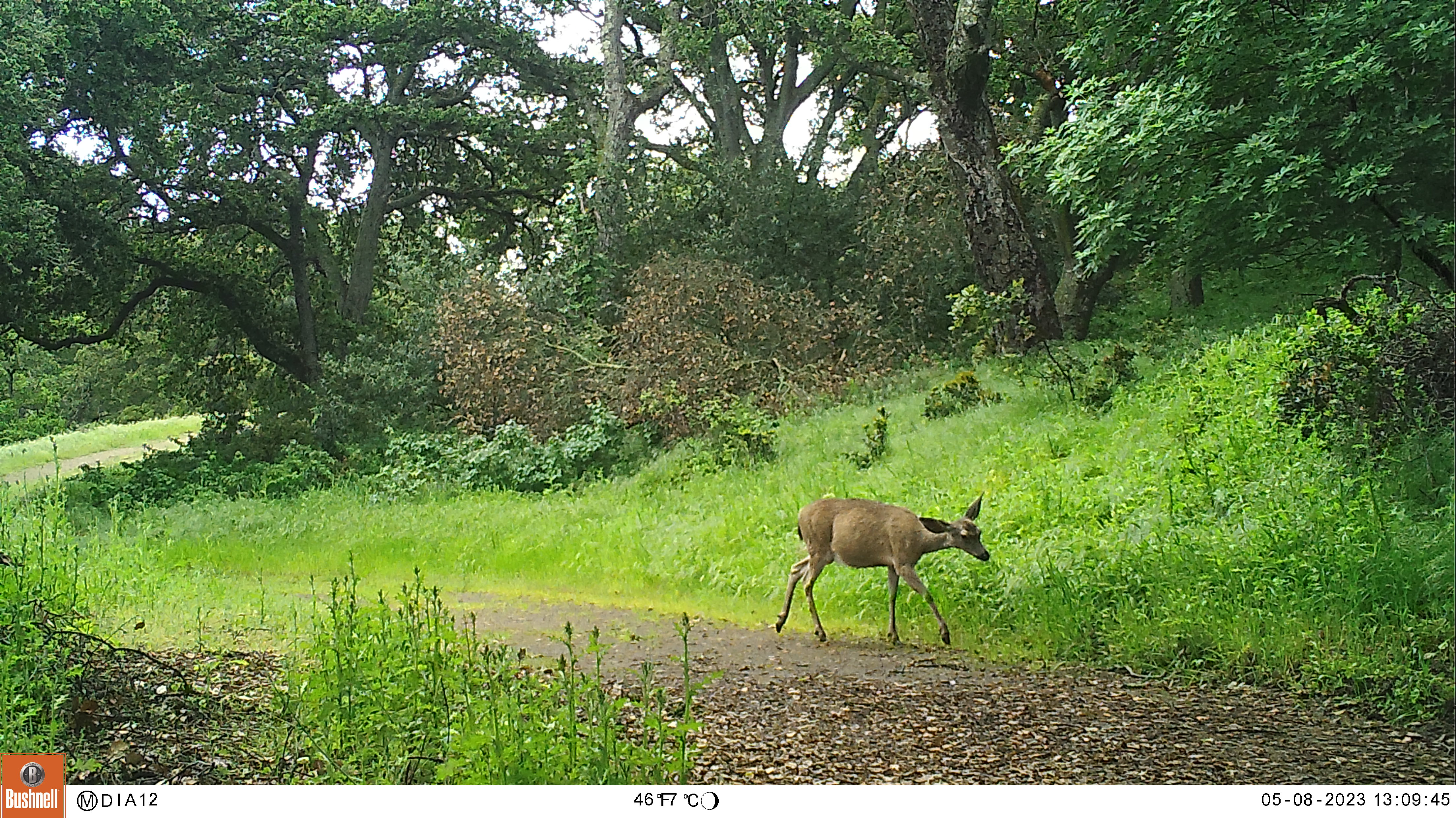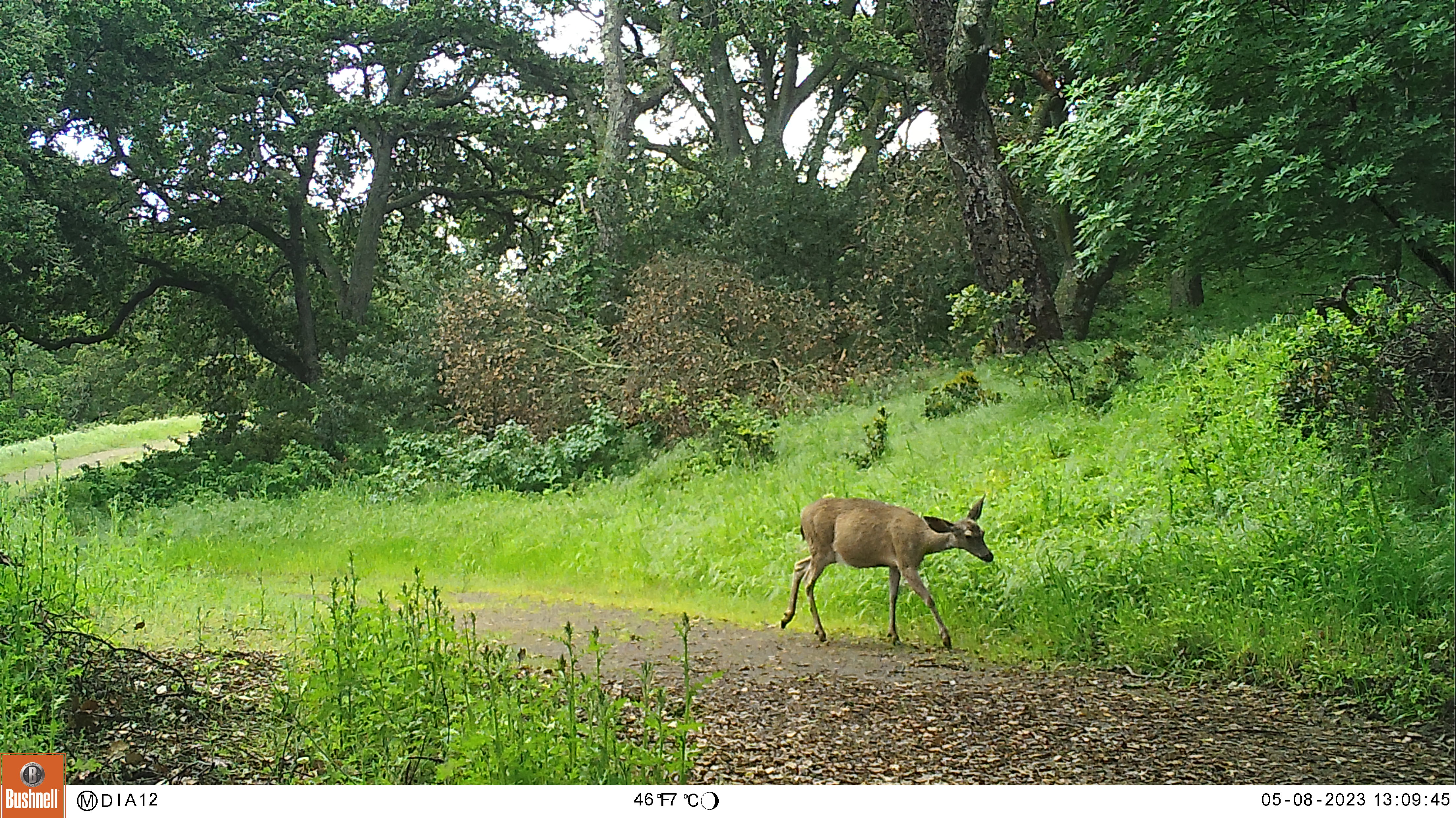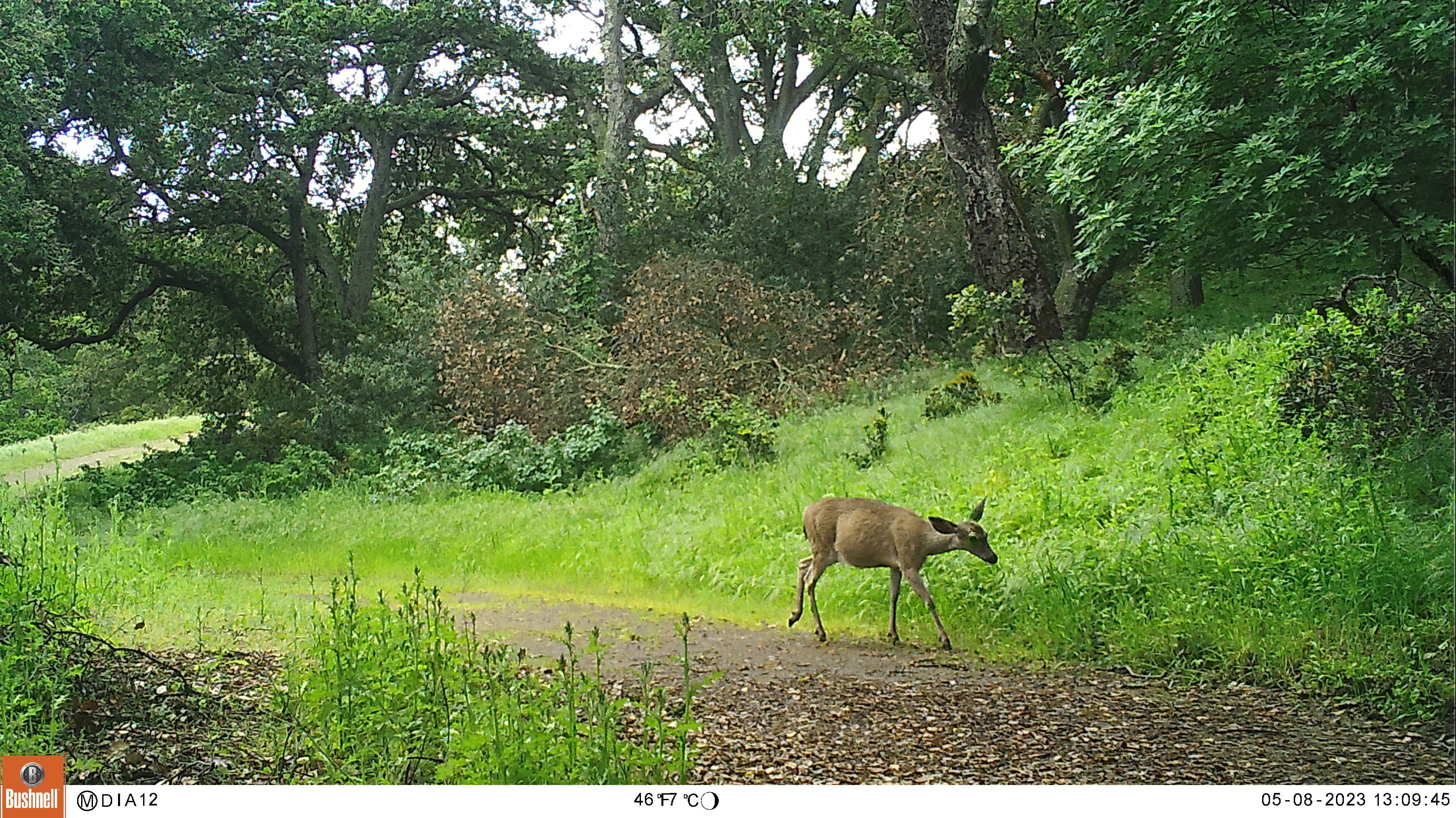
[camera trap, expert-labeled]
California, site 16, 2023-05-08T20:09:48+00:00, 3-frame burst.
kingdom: Animalia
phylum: Chordata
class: Mammalia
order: Artiodactyla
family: Cervidae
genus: Odocoileus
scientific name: Odocoileus hemionus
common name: mule deer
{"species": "mule deer (Odocoileus hemionus)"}